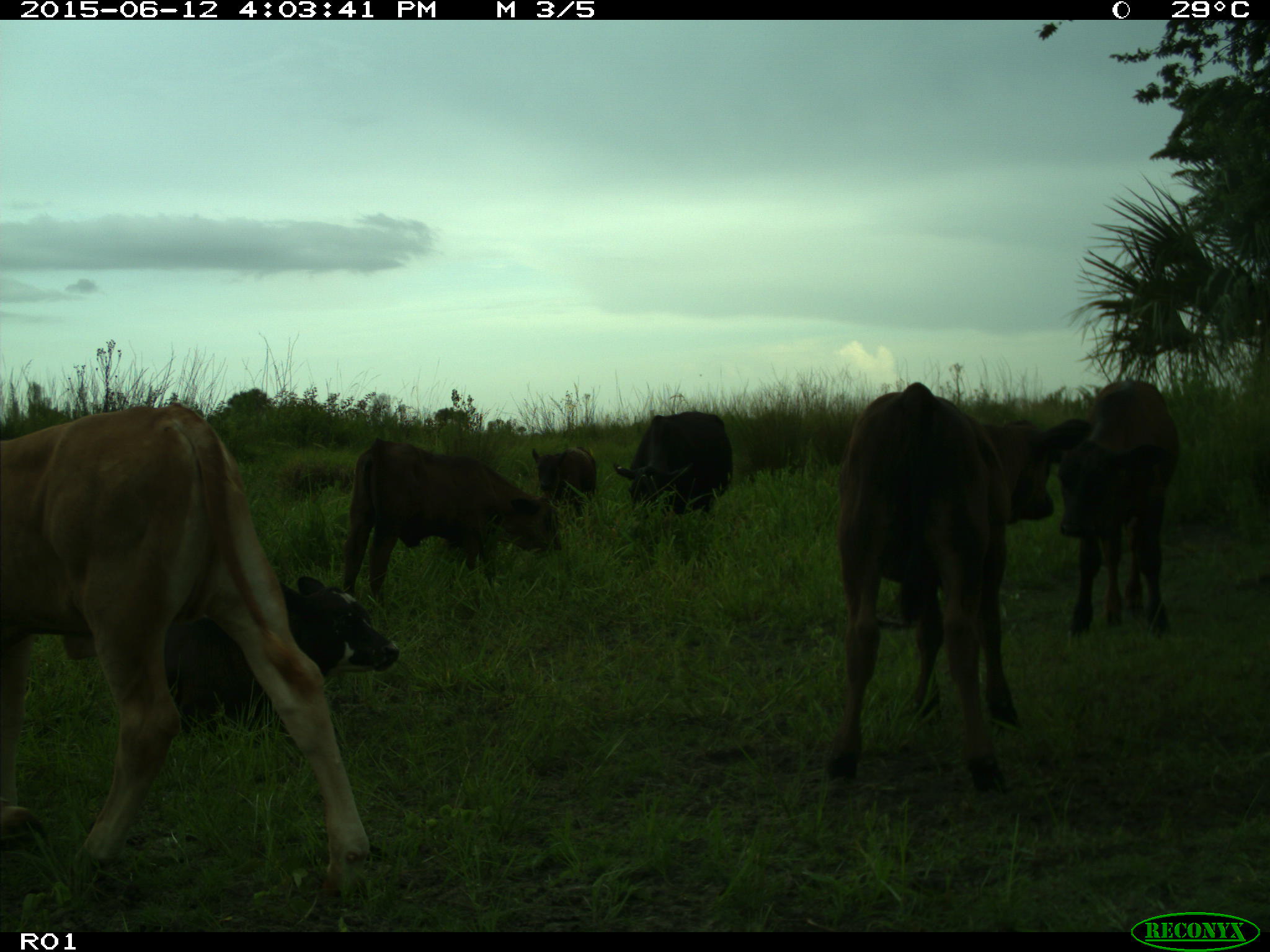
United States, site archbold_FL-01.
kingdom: Animalia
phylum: Chordata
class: Mammalia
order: Artiodactyla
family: Bovidae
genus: Bos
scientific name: Bos taurus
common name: domestic cow